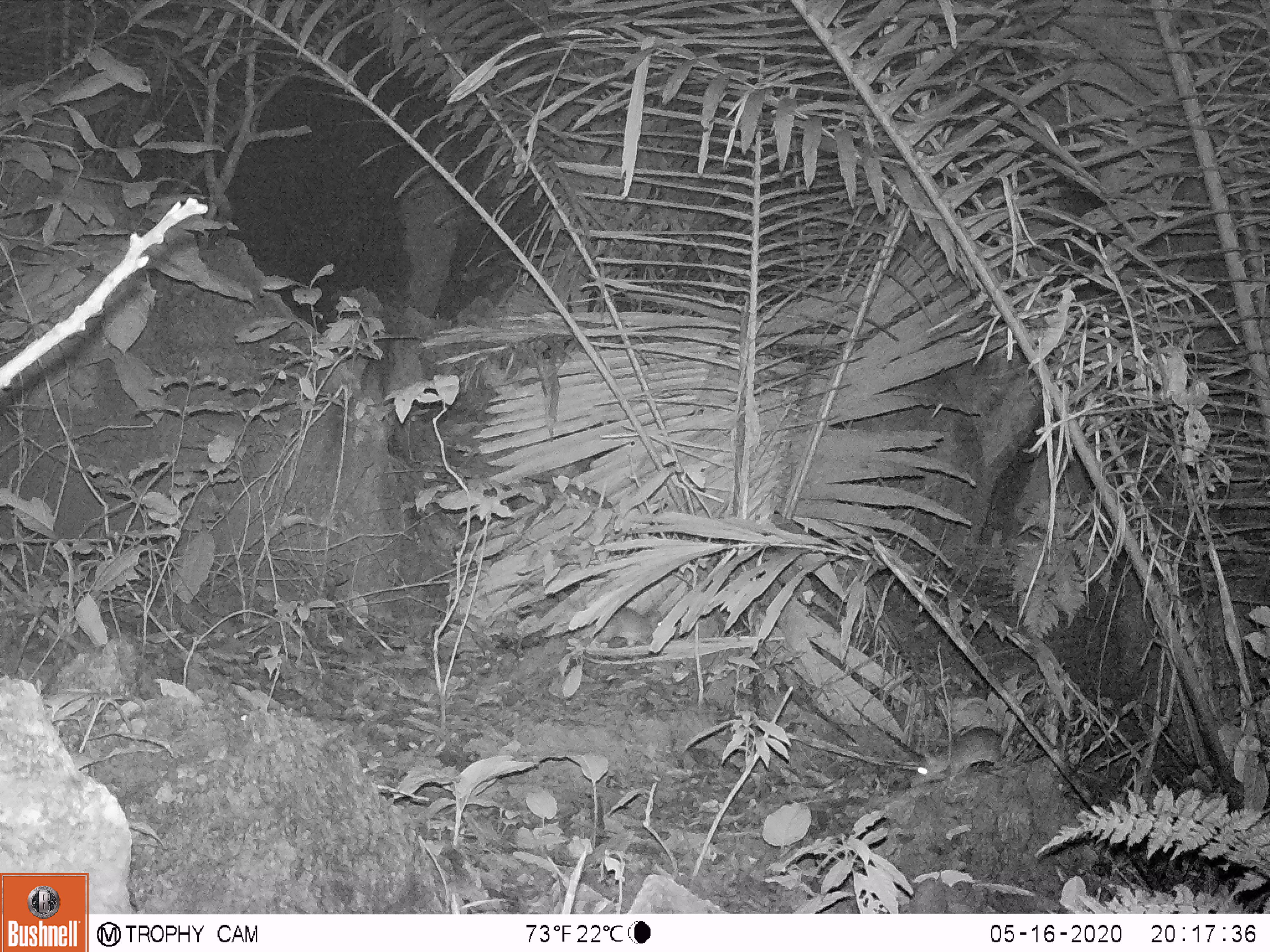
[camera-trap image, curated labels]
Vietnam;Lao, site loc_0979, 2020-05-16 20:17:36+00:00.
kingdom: Animalia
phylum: Chordata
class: Mammalia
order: Rodentia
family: Muridae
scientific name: Muridae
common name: old-world mice and rats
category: unidentified murid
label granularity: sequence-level